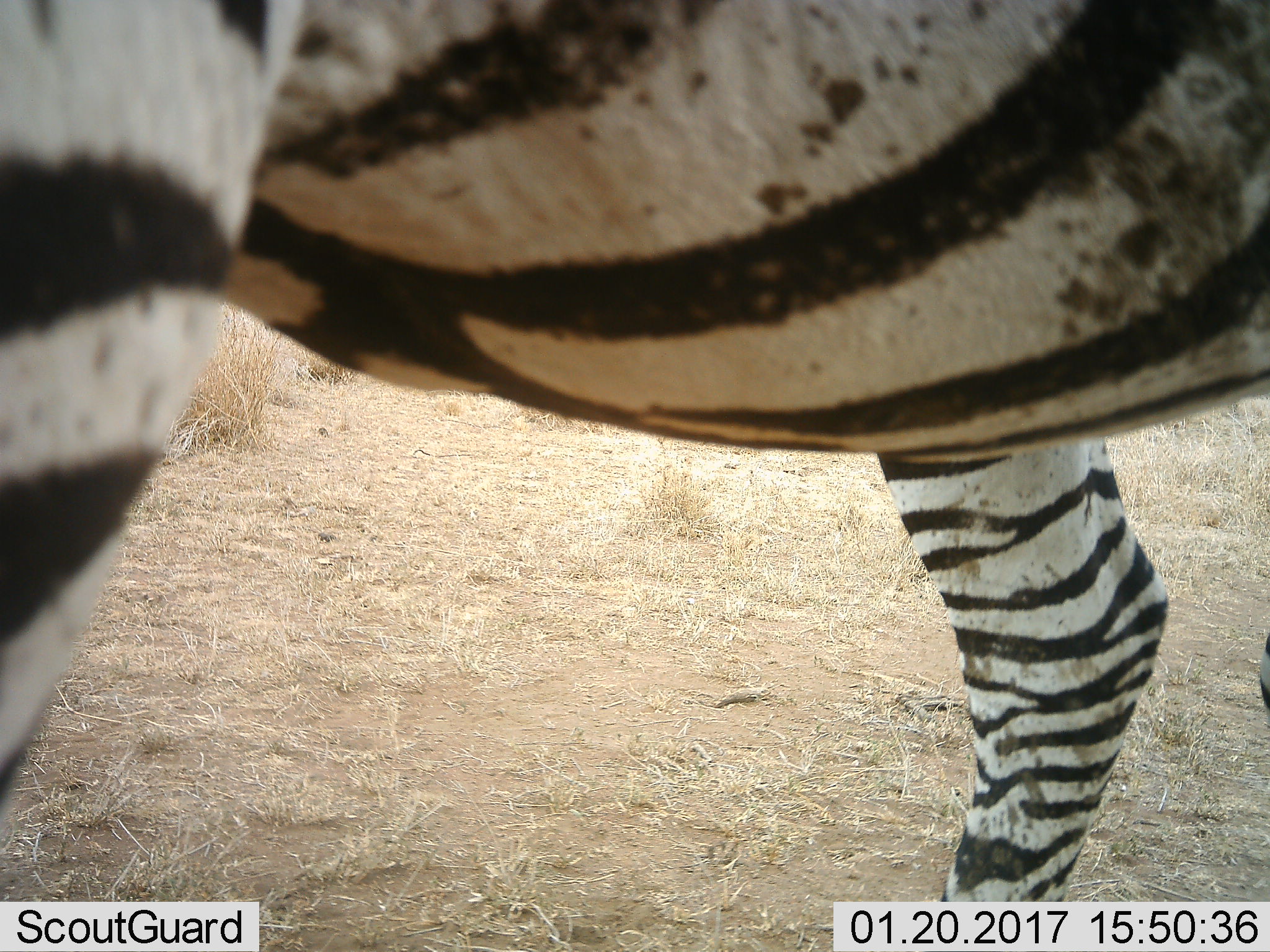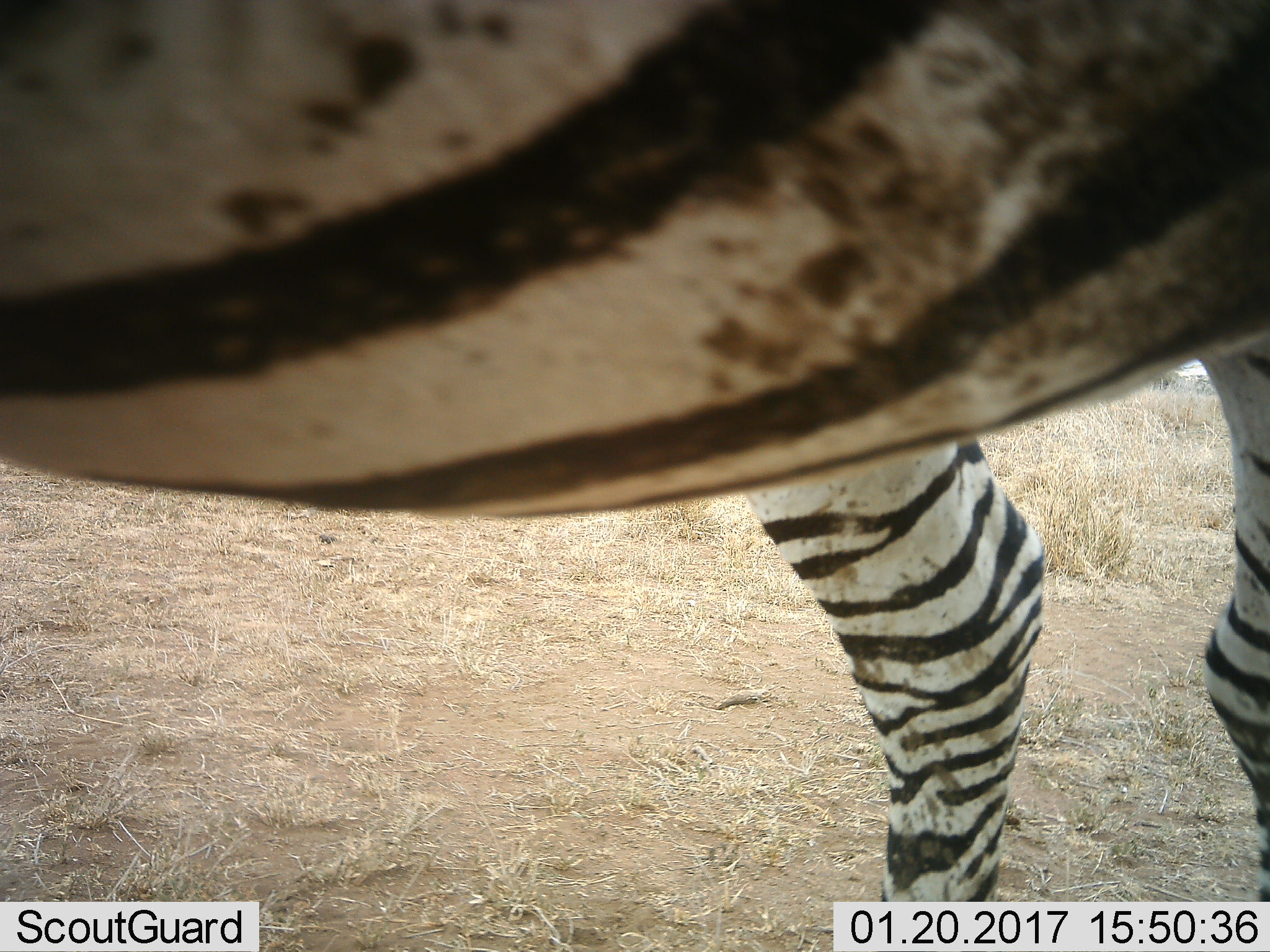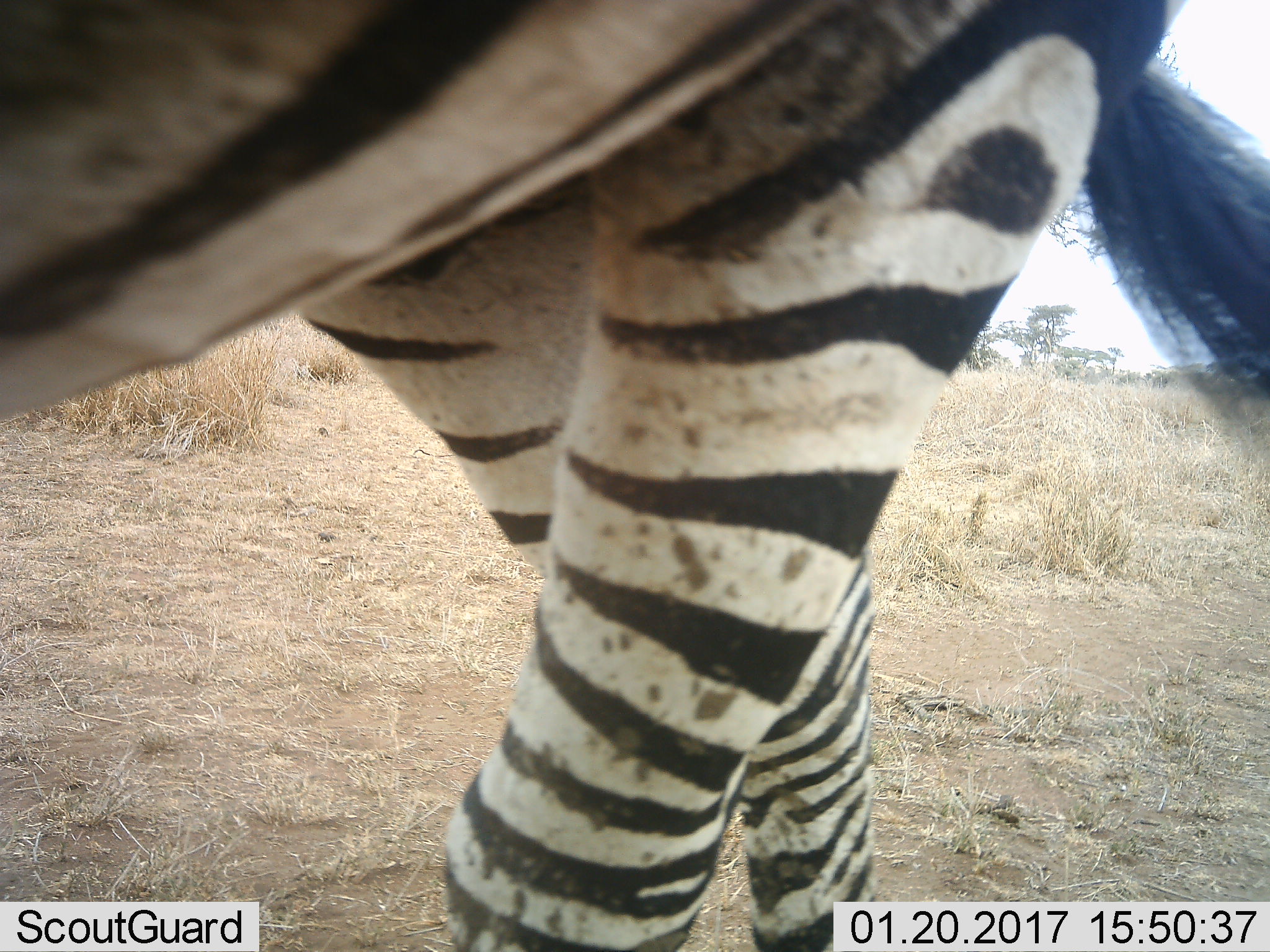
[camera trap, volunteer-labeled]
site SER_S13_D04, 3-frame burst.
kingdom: Animalia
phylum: Chordata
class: Mammalia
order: Perissodactyla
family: Equidae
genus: Equus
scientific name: Equus quagga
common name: plains zebra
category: zebraplains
Zebraplains (plains zebra) (Equus quagga), count 1. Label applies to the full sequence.